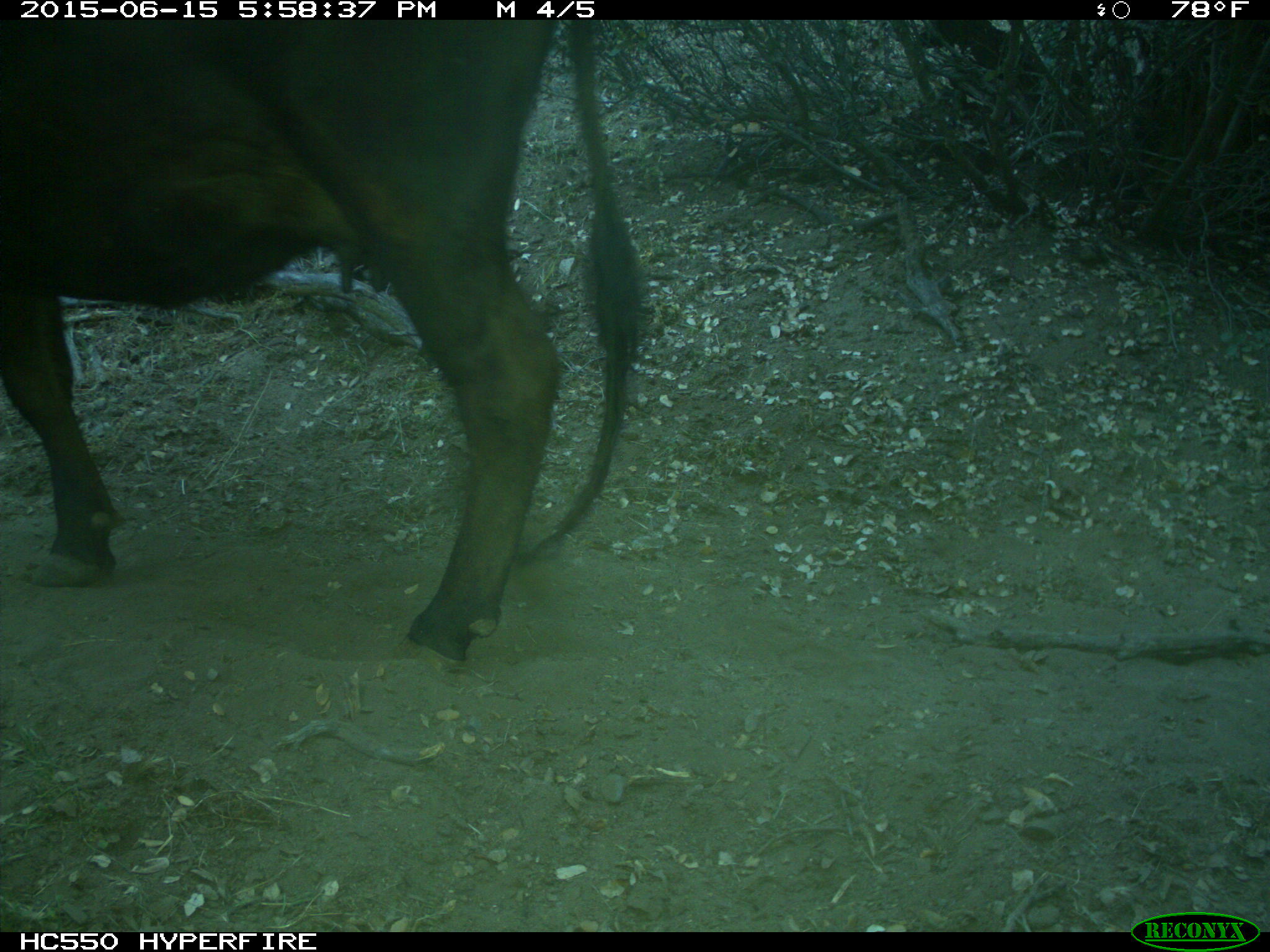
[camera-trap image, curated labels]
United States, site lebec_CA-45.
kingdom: Animalia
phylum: Chordata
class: Mammalia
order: Artiodactyla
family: Bovidae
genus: Bos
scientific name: Bos taurus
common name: domestic cow